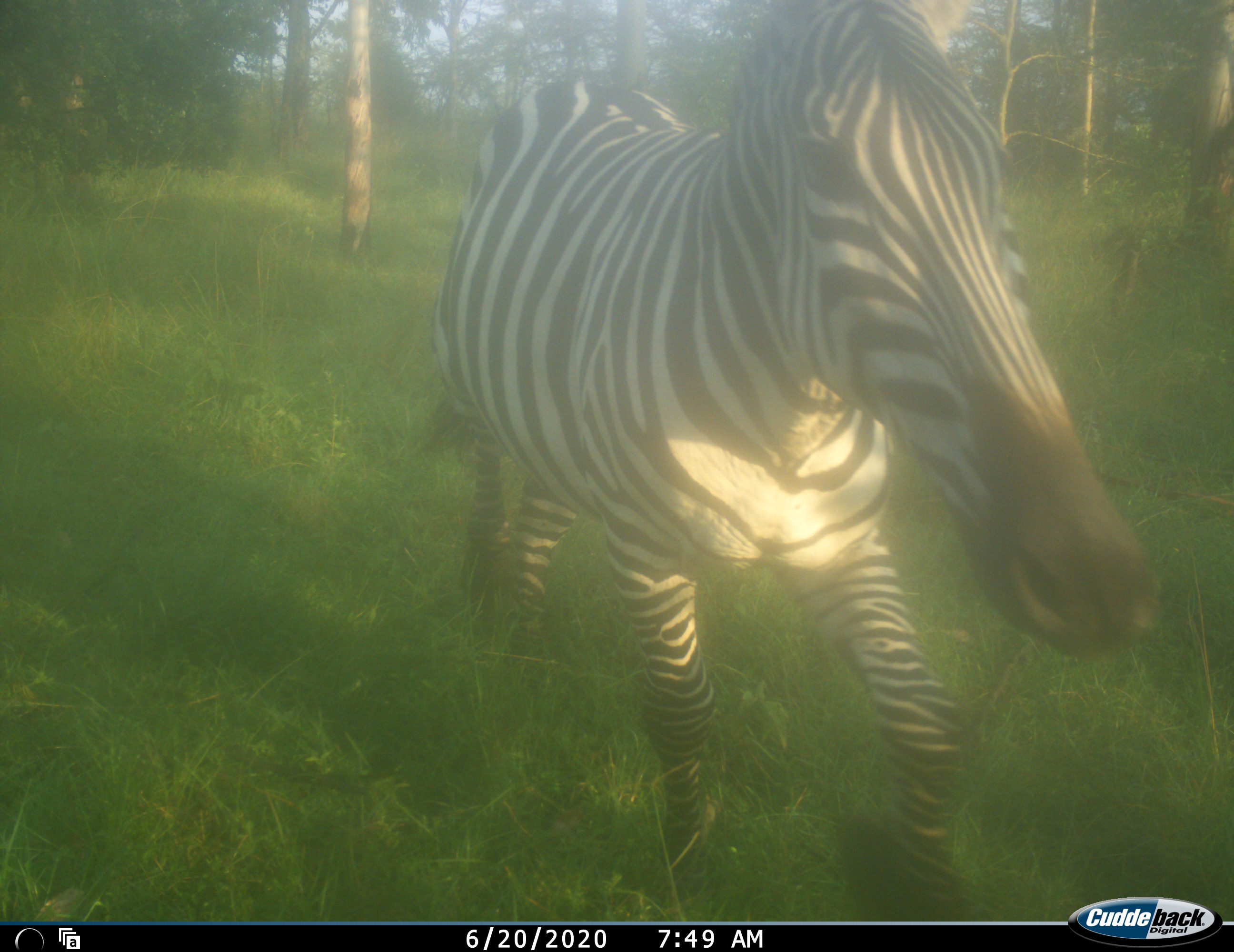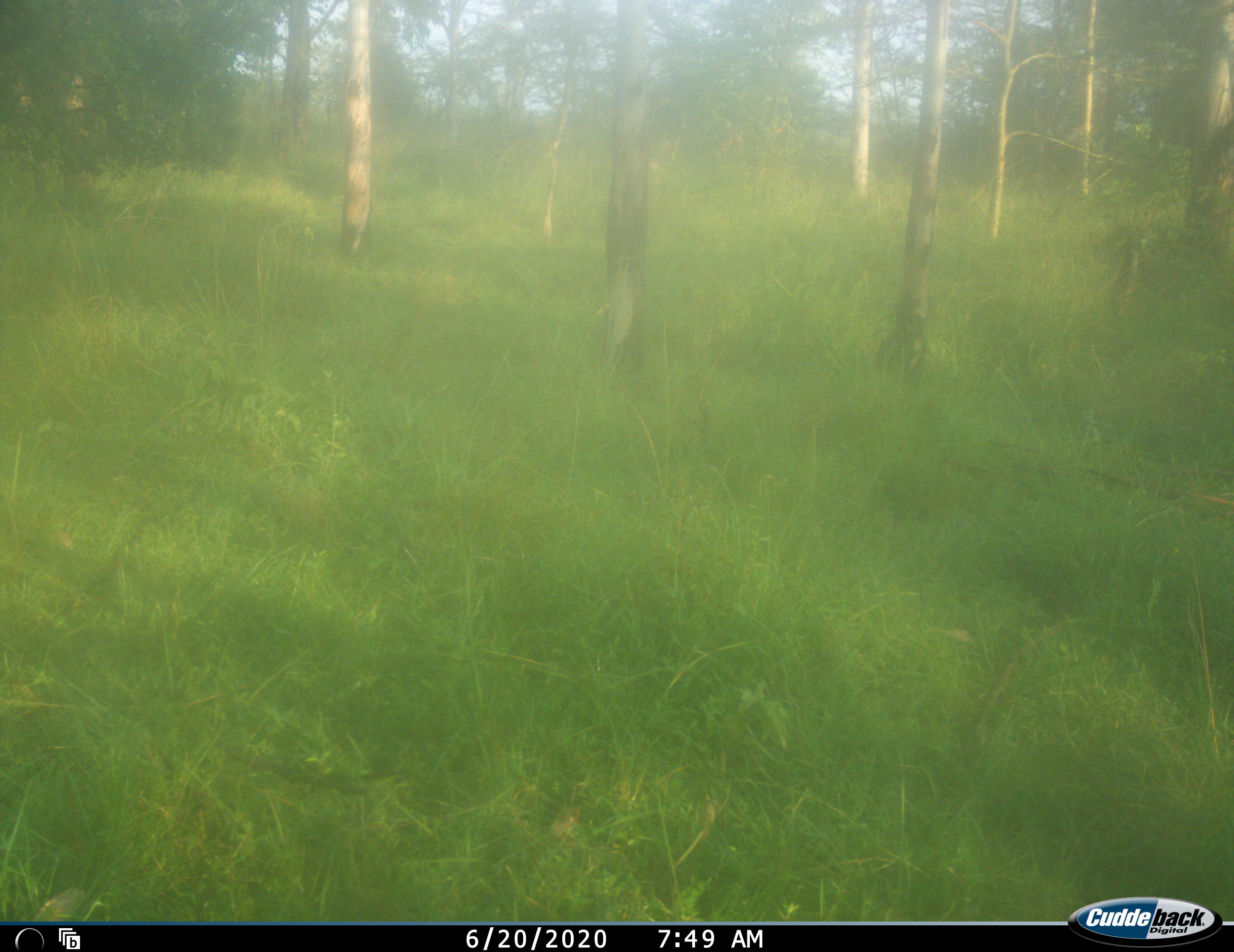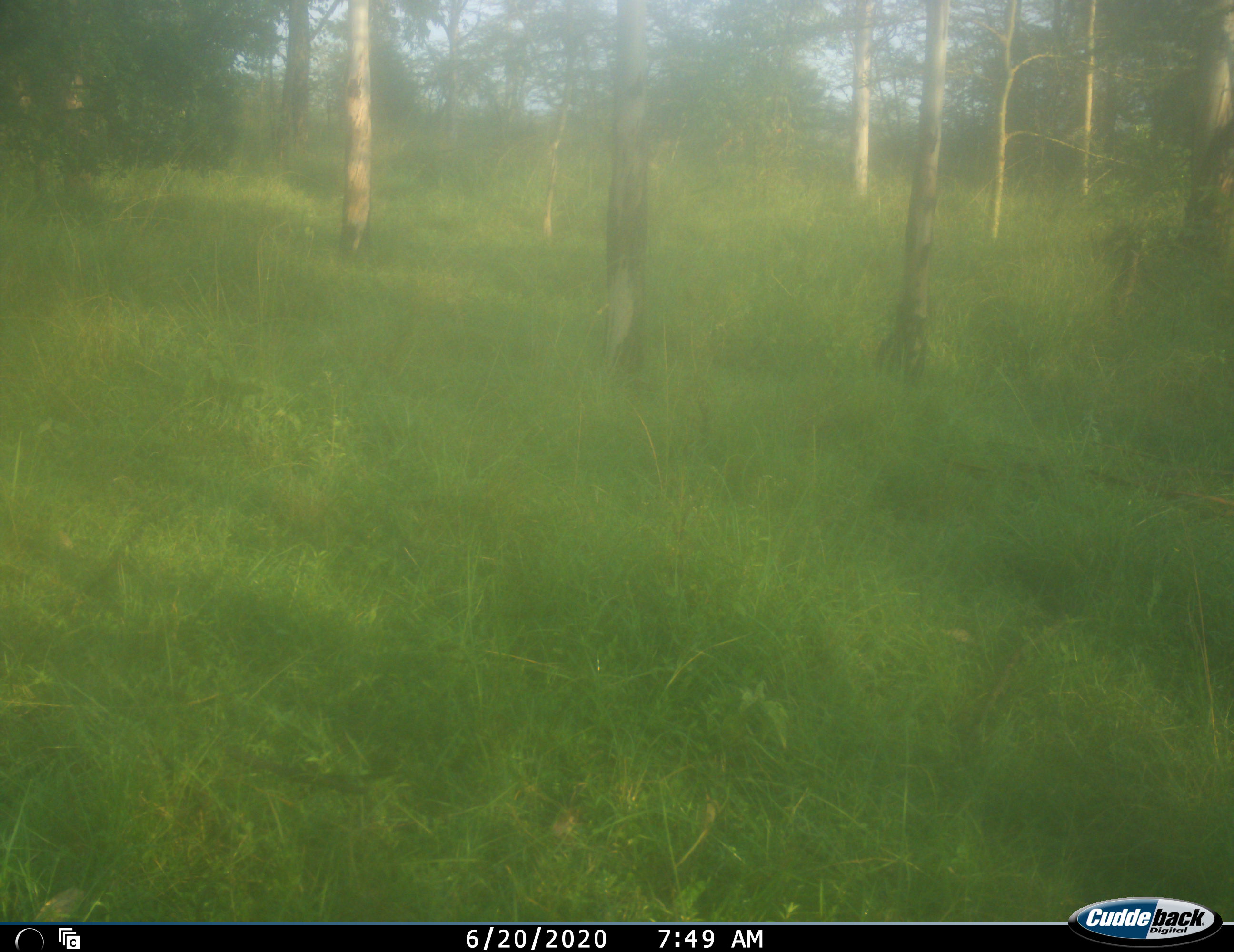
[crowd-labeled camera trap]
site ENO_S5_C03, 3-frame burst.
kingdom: Animalia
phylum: Chordata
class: Mammalia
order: Perissodactyla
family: Equidae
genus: Equus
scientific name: Equus quagga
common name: plains zebra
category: zebraplains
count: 1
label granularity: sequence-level